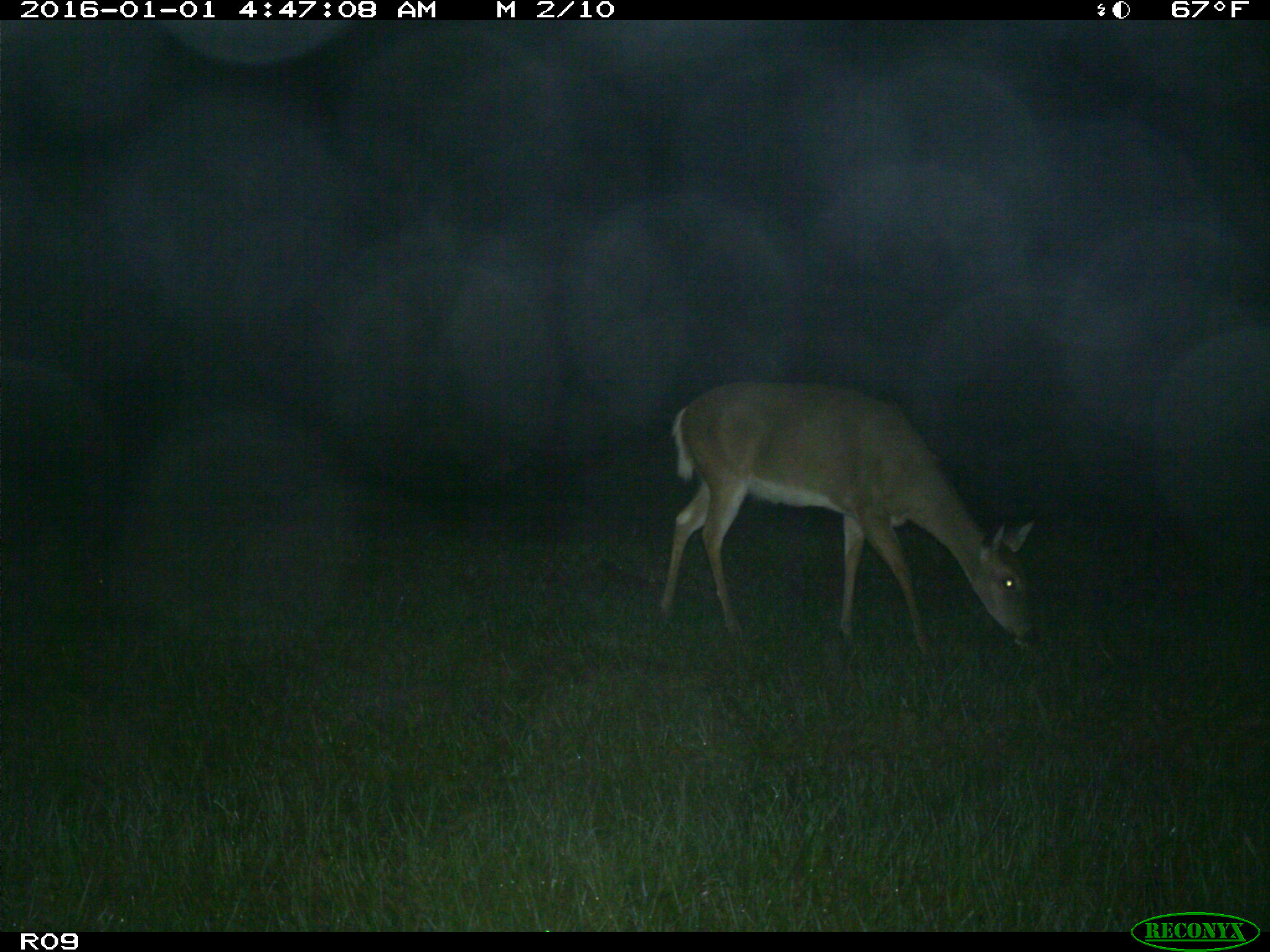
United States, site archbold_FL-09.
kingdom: Animalia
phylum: Chordata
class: Mammalia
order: Artiodactyla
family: Cervidae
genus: Odocoileus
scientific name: Odocoileus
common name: deer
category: unidentified deer